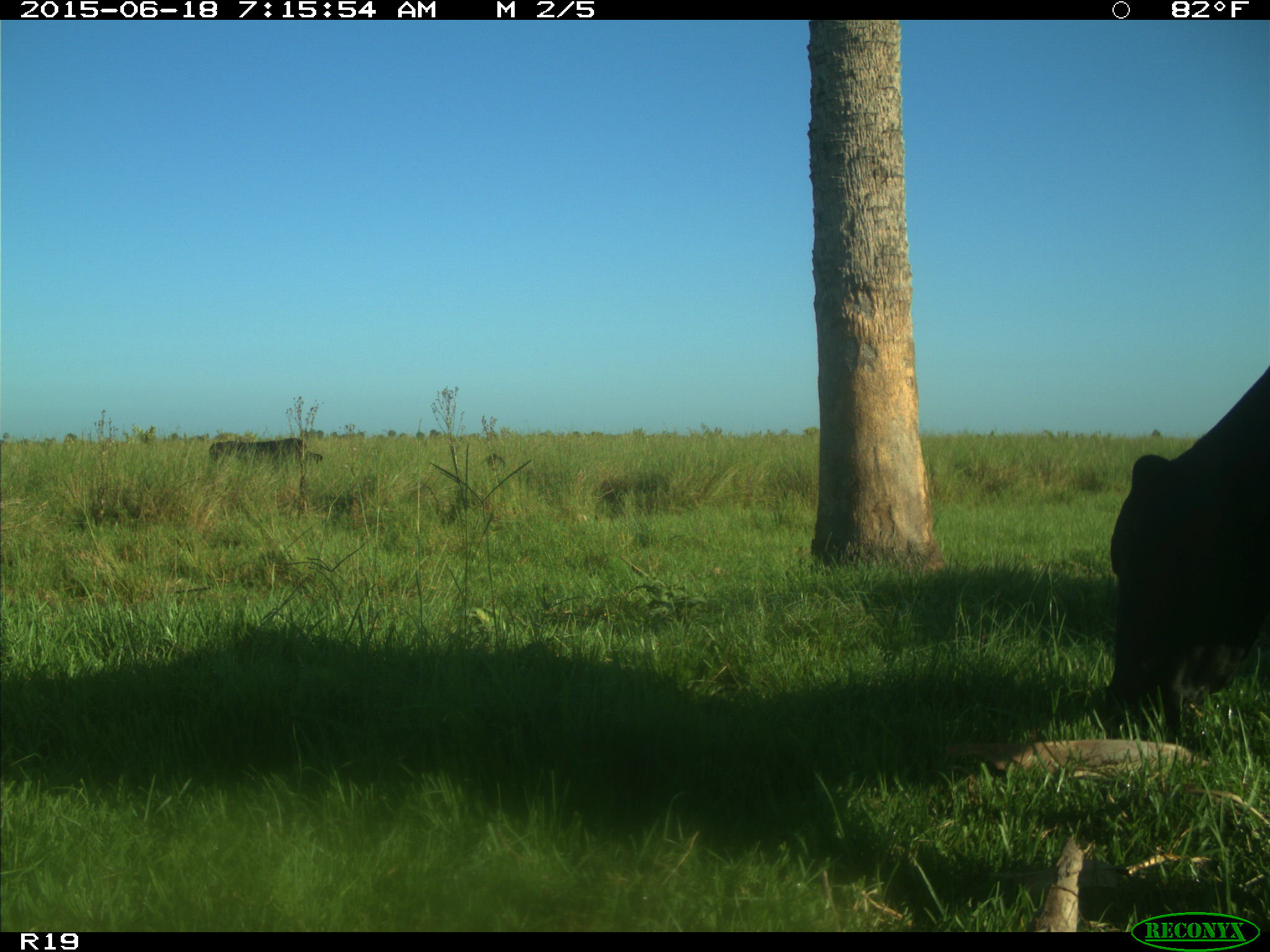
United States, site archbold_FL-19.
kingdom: Animalia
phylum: Chordata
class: Mammalia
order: Artiodactyla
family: Bovidae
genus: Bos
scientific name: Bos taurus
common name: domestic cow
Bos taurus (domestic cow).